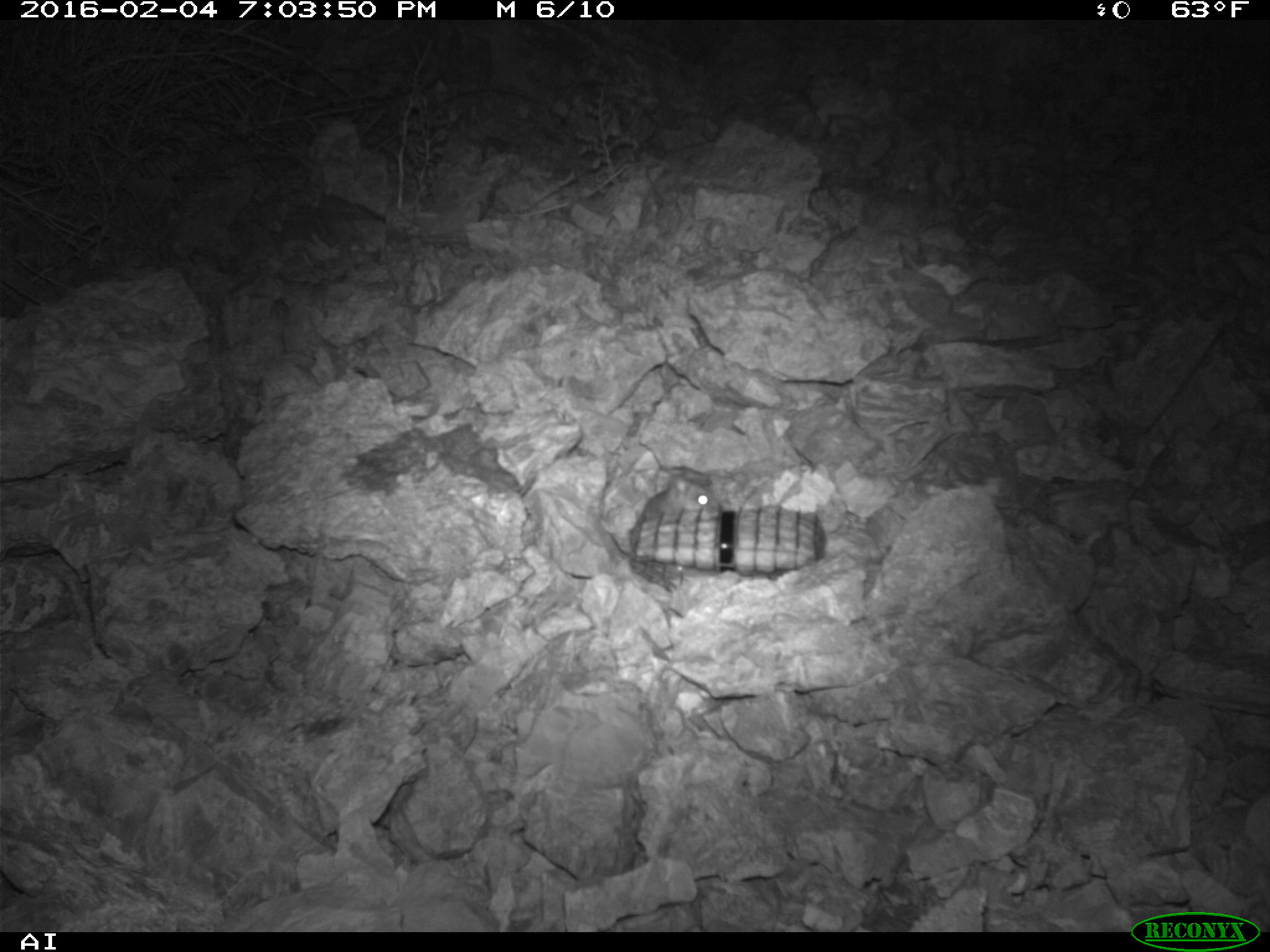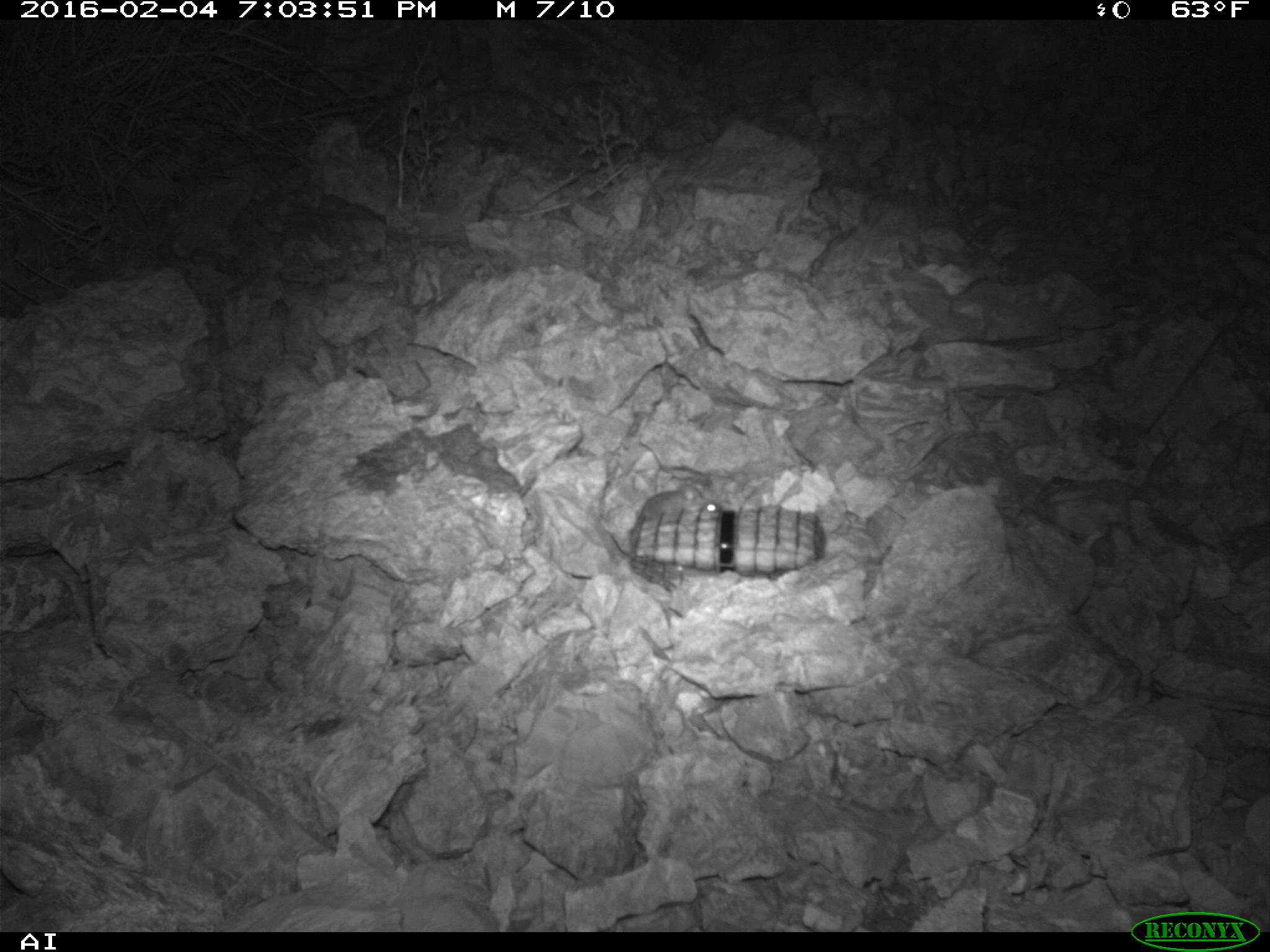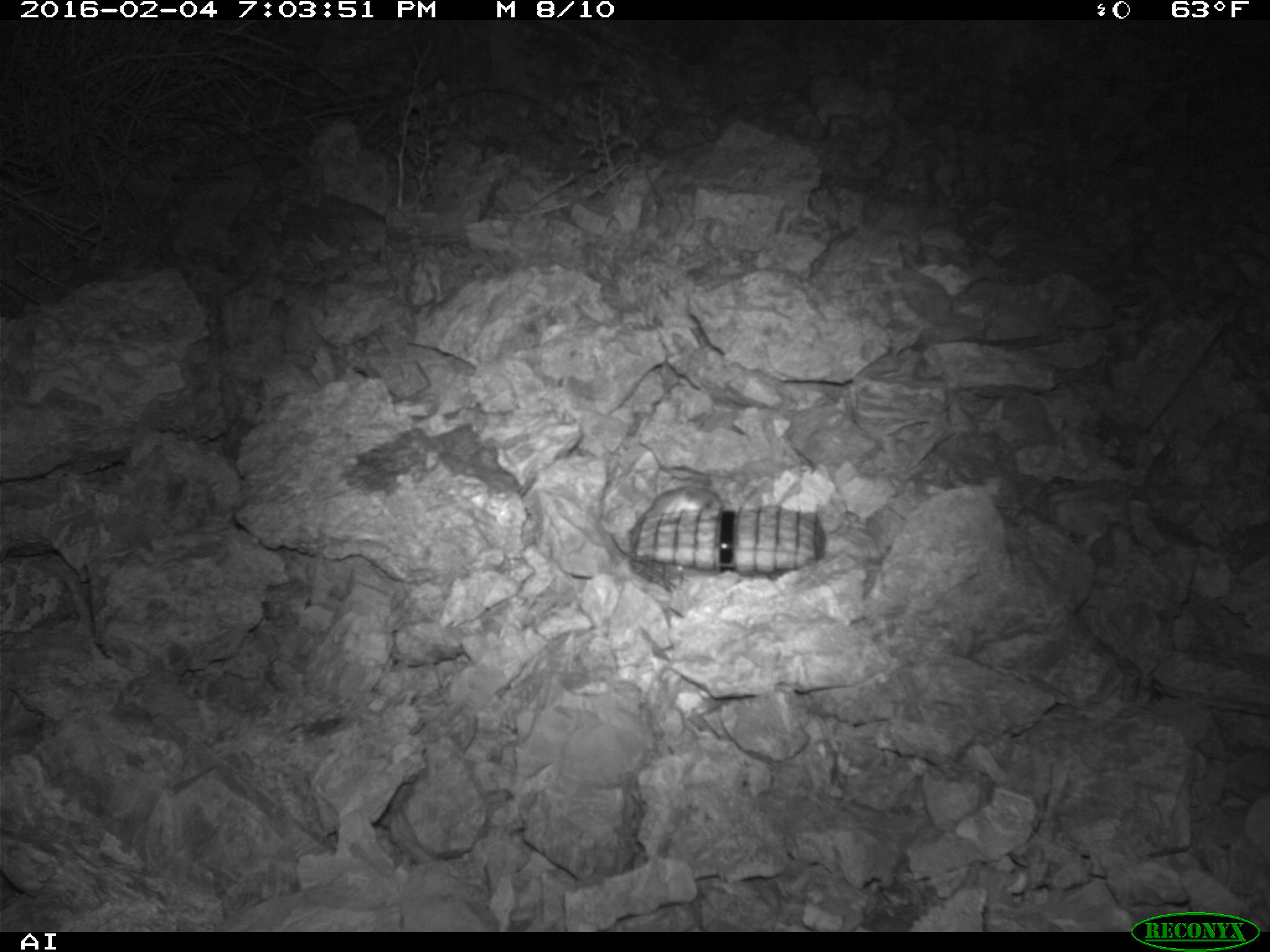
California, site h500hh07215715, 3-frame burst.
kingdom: Animalia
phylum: Chordata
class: Mammalia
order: Rodentia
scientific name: Rodentia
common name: rodent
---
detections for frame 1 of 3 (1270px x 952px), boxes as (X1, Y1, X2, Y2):
rodent: (636, 476, 718, 518)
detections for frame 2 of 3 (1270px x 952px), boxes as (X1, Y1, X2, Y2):
rodent: (630, 478, 722, 525)